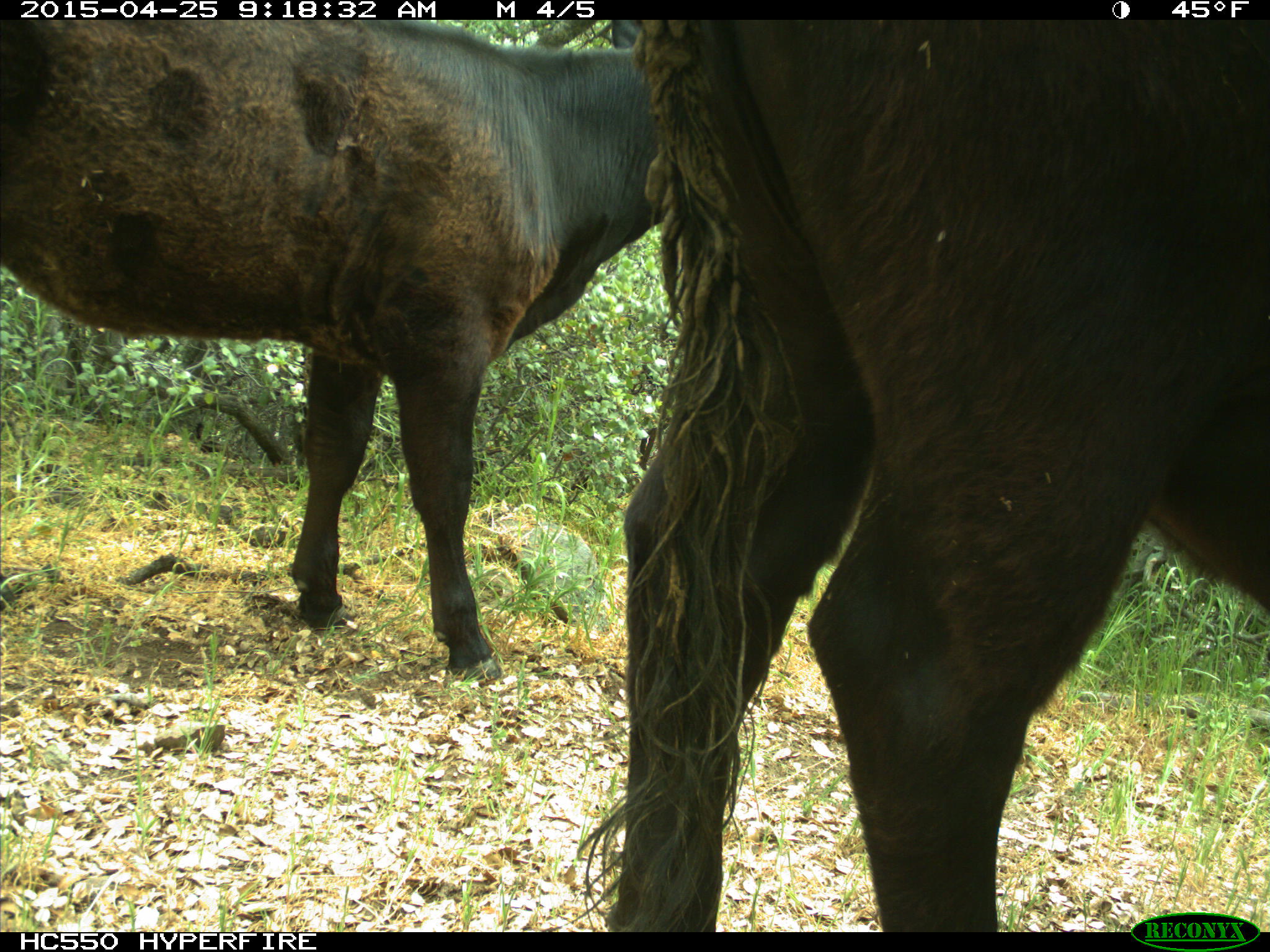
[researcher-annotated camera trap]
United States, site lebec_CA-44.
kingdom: Animalia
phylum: Chordata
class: Mammalia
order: Artiodactyla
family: Suidae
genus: Sus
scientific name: Sus scrofa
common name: wild boar